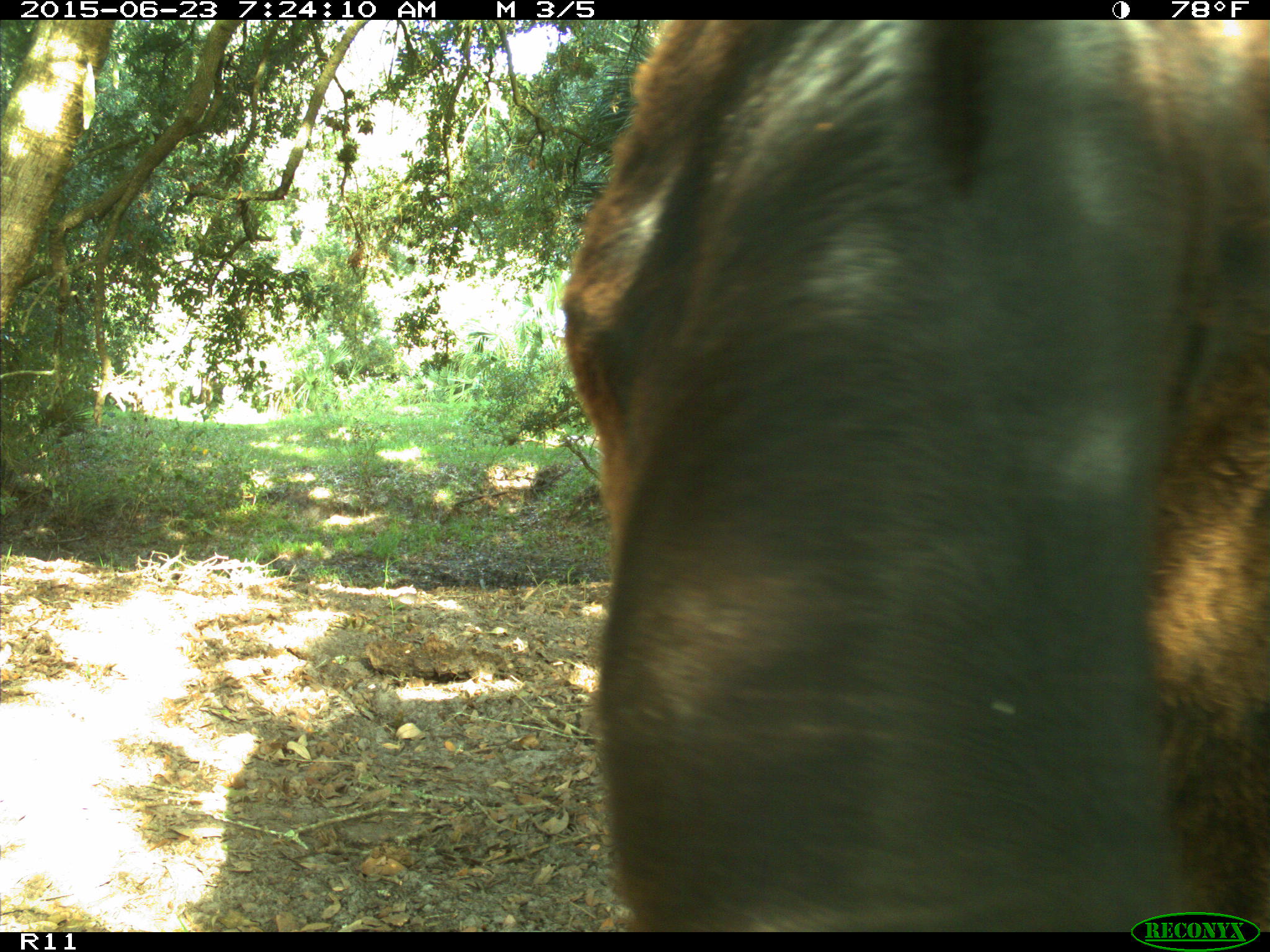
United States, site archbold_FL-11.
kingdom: Animalia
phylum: Chordata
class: Mammalia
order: Artiodactyla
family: Bovidae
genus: Bos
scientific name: Bos taurus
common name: domestic cow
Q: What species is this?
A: Bos taurus (domestic cow).